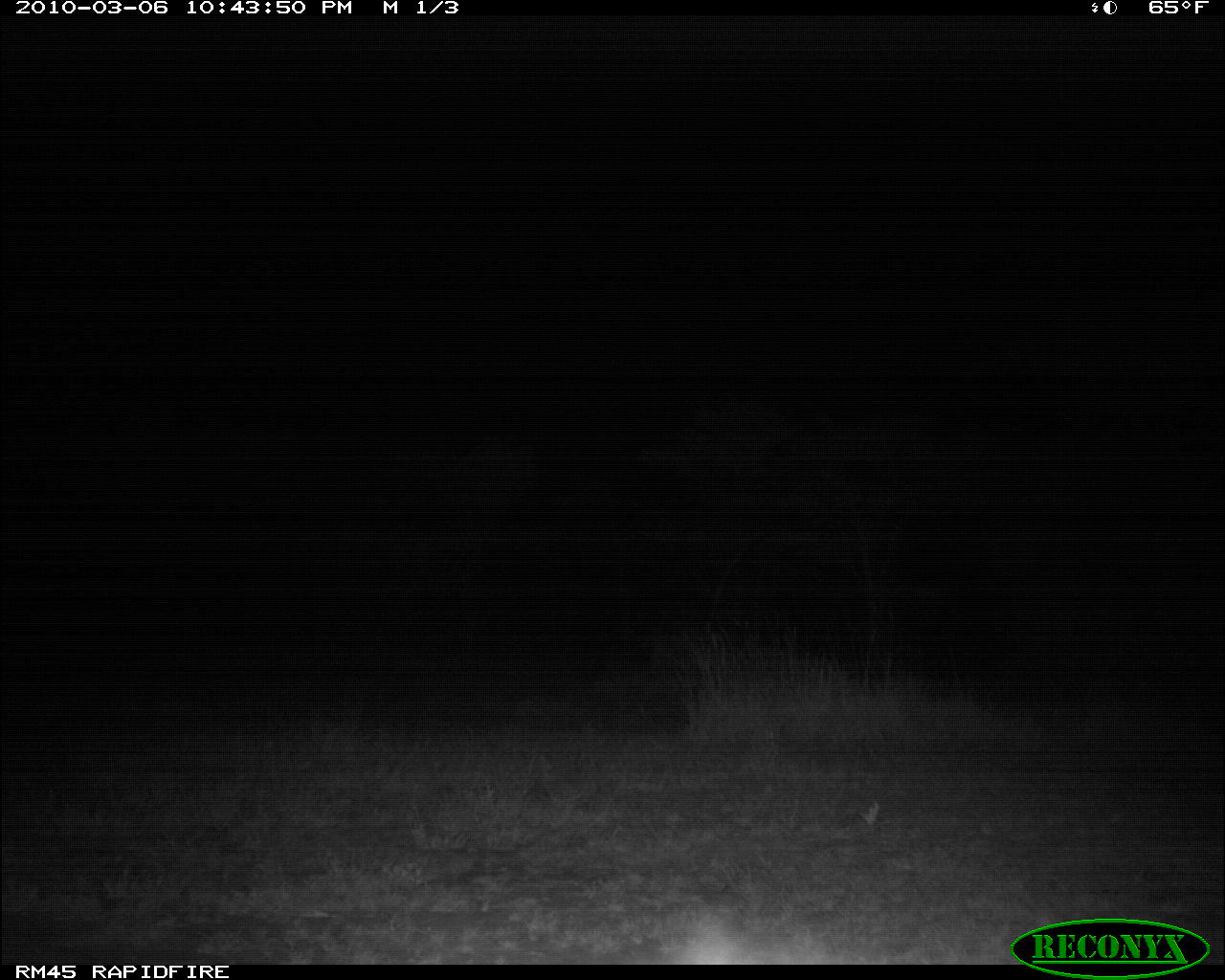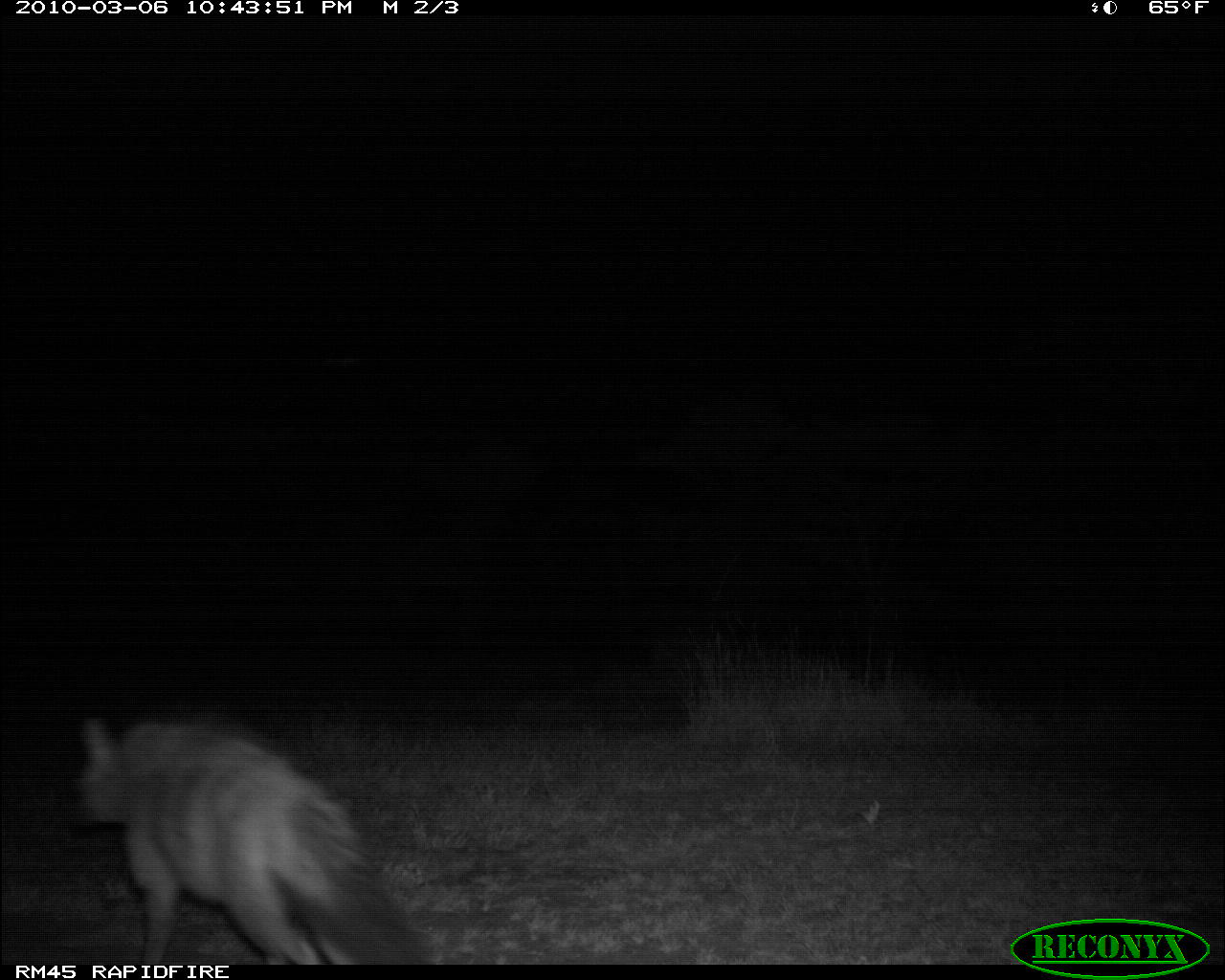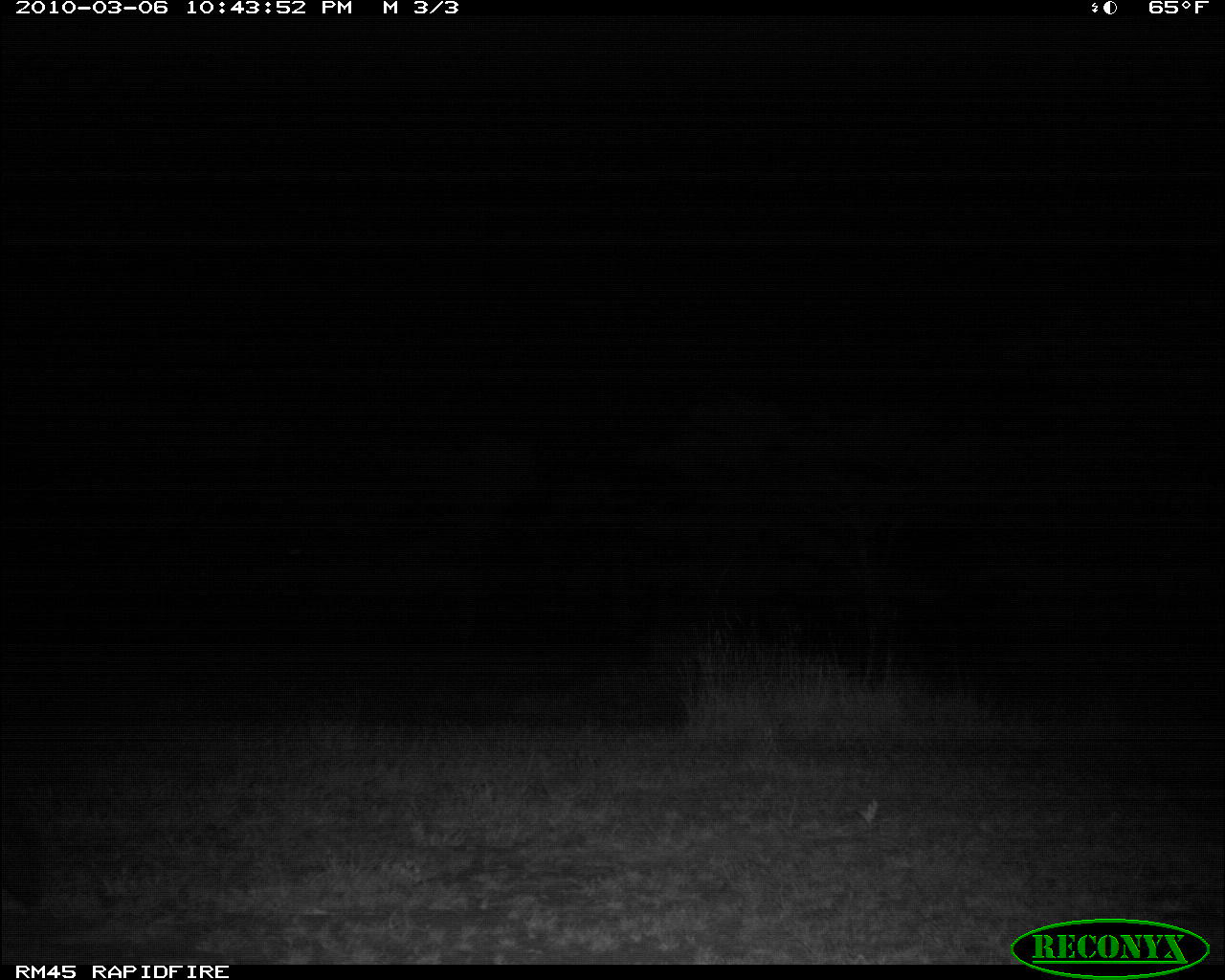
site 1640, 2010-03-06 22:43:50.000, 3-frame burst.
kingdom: Animalia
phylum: Chordata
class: Mammalia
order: Carnivora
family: Hyaenidae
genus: Proteles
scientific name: Proteles cristatus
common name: aardwolf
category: proteles cristata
Proteles cristata (aardwolf) (Proteles cristatus), count 1.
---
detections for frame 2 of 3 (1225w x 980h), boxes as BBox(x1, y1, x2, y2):
proteles cristata: BBox(60, 707, 443, 966)